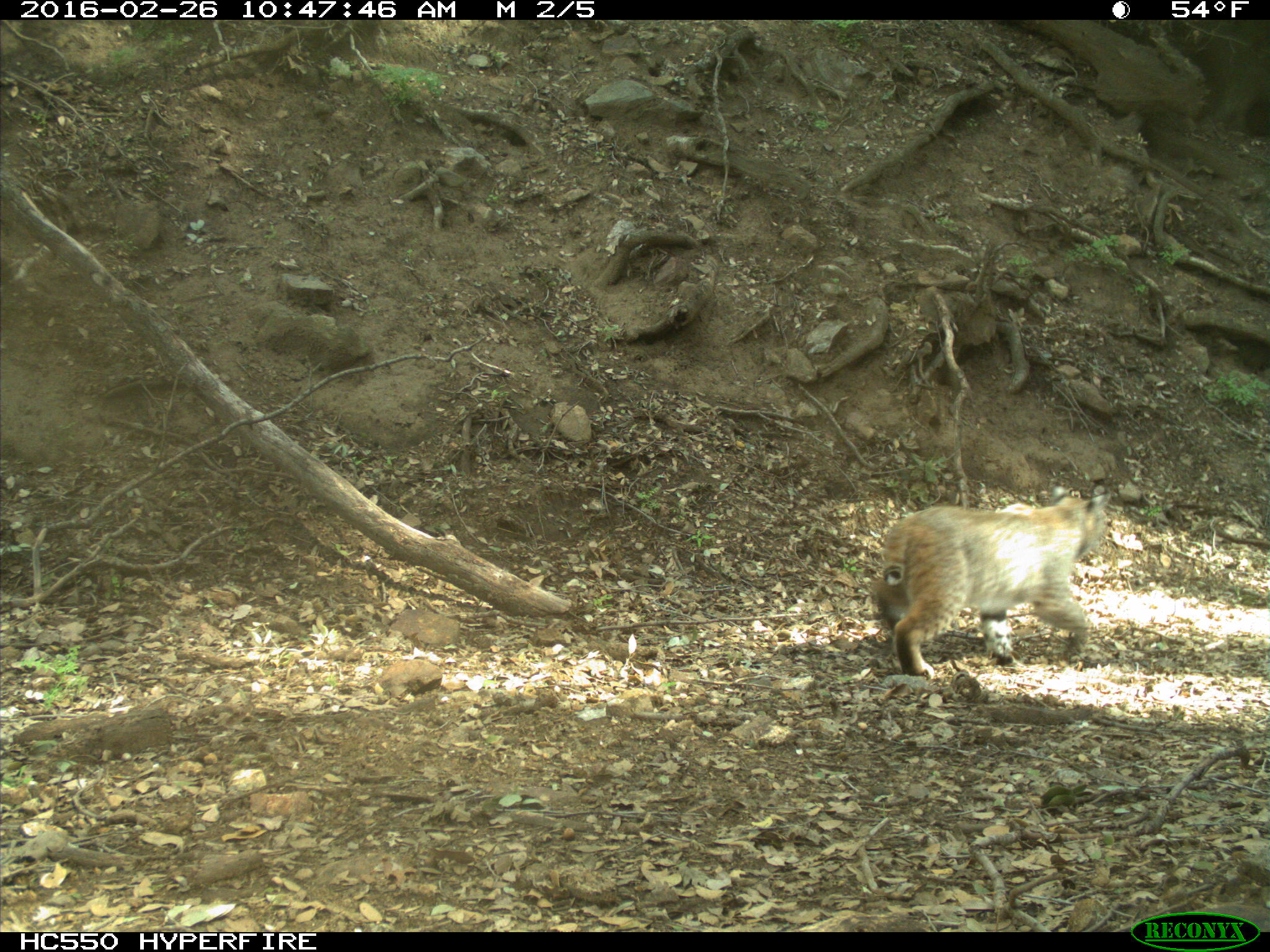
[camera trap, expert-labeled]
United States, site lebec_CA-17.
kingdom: Animalia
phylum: Chordata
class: Mammalia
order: Carnivora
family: Felidae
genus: Lynx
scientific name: Lynx rufus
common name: bobcat